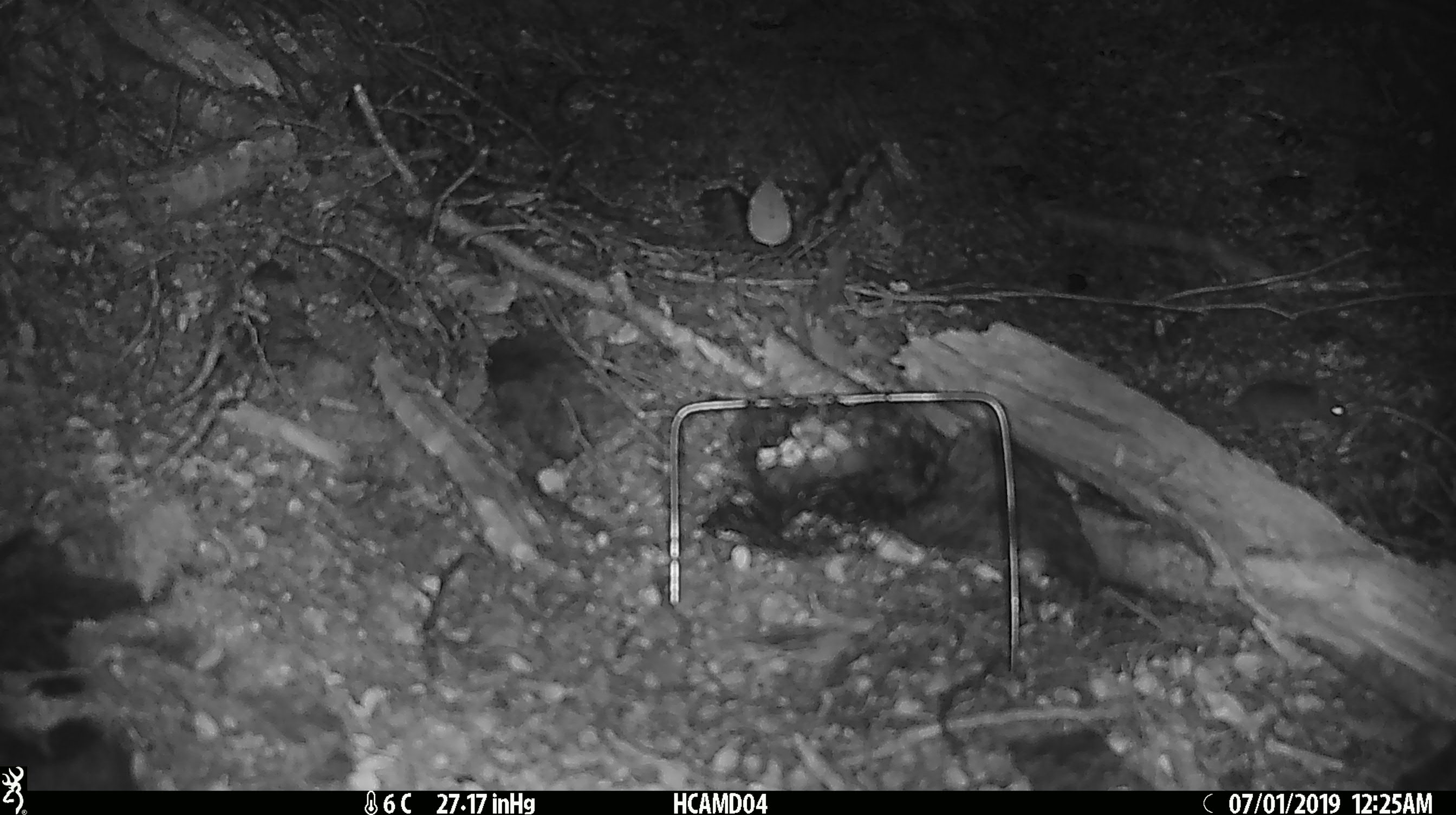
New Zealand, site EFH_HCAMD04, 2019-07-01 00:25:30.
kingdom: Animalia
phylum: Chordata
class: Mammalia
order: Rodentia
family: Muridae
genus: Mus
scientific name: Mus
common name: mouse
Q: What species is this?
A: Mouse (Mus).